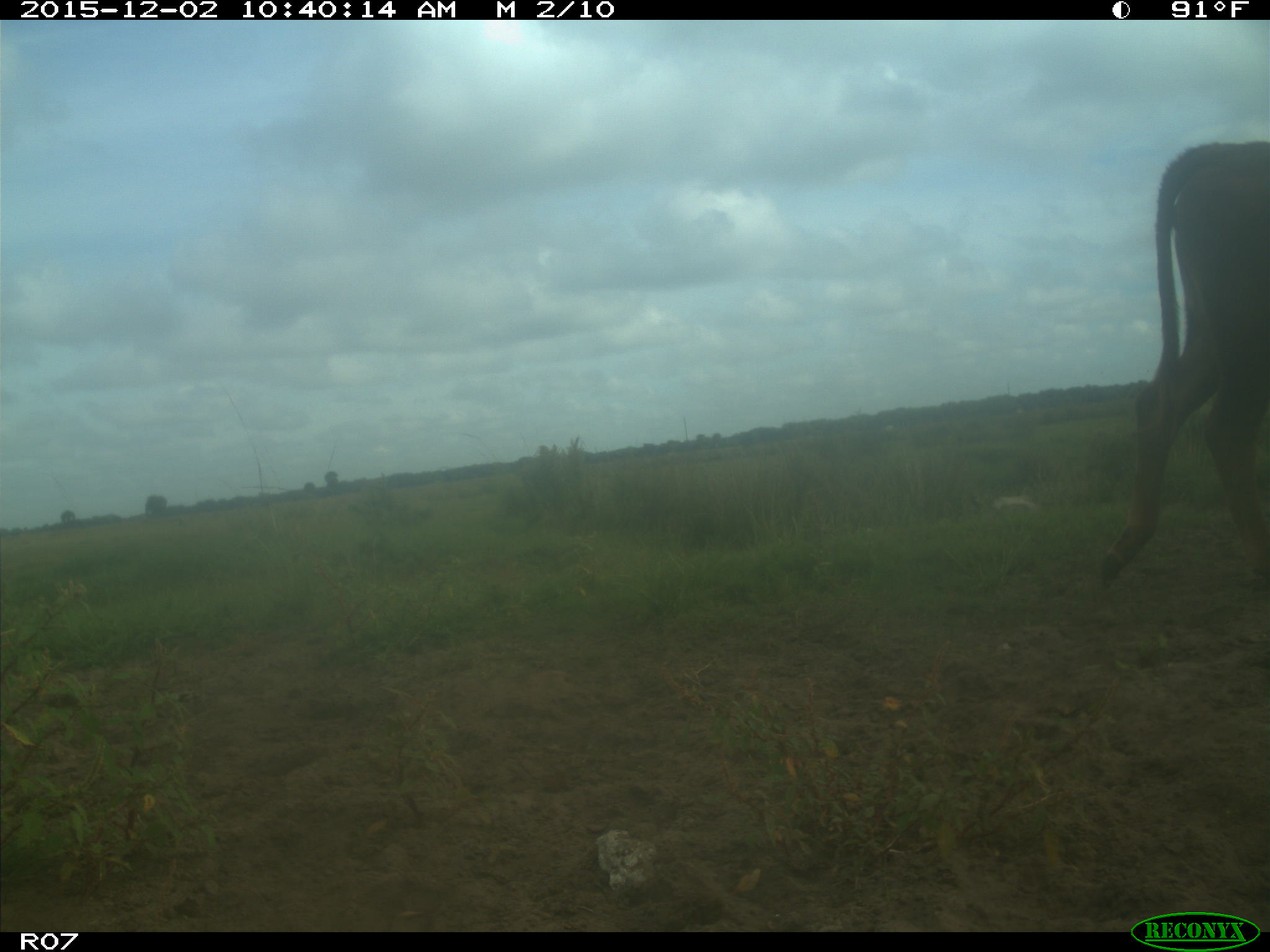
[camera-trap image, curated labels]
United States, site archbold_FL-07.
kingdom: Animalia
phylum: Chordata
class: Mammalia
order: Artiodactyla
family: Bovidae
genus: Bos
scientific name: Bos taurus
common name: domestic cow